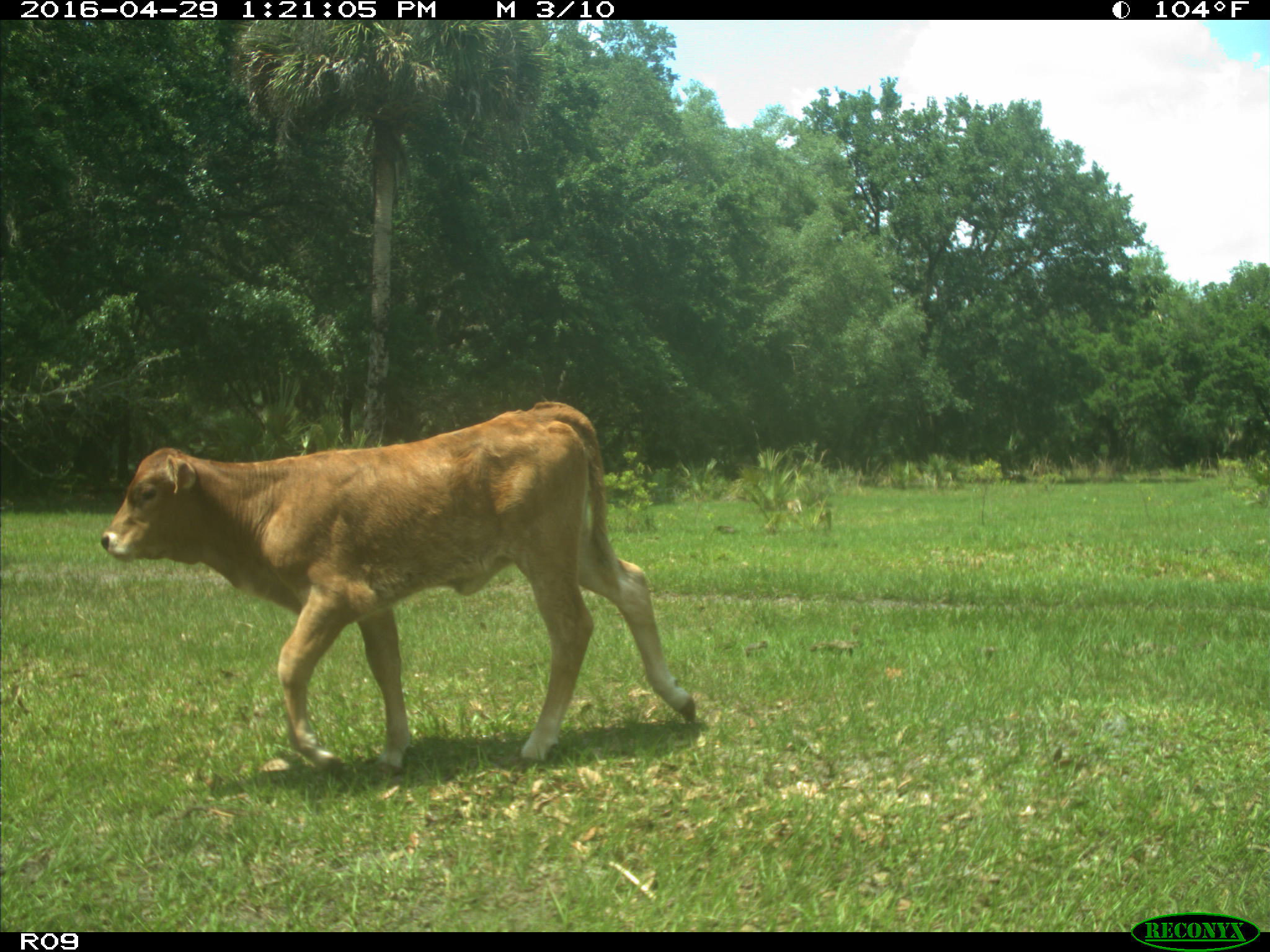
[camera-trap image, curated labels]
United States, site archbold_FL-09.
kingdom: Animalia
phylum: Chordata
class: Mammalia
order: Artiodactyla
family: Bovidae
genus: Bos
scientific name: Bos taurus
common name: domestic cow